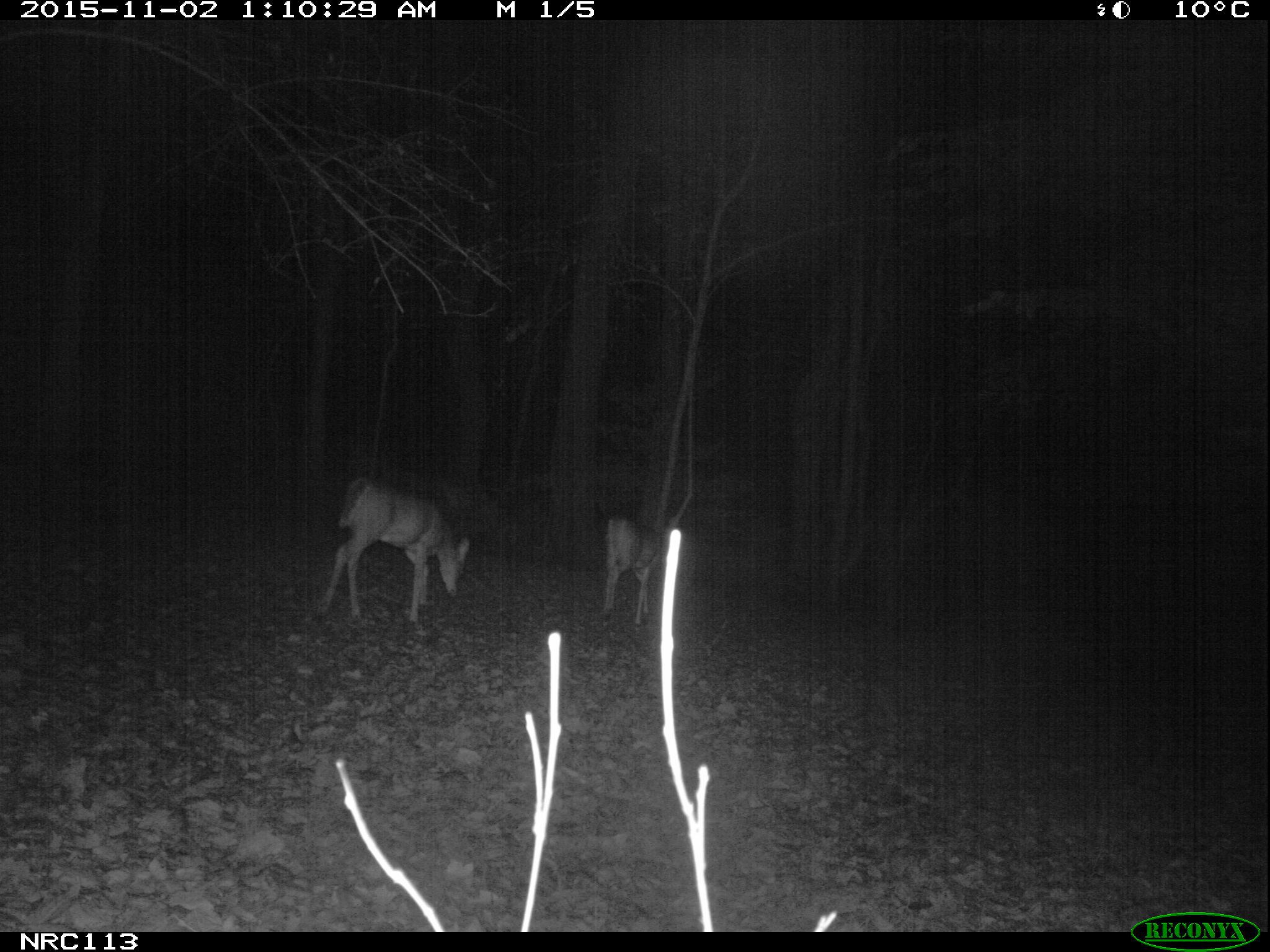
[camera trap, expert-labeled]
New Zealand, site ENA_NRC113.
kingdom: Animalia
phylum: Chordata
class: Mammalia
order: Artiodactyla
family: Cervidae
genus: Odocoileus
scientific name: Odocoileus virginianus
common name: white-tailed deer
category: white tailed deer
White tailed deer (white-tailed deer) (Odocoileus virginianus).